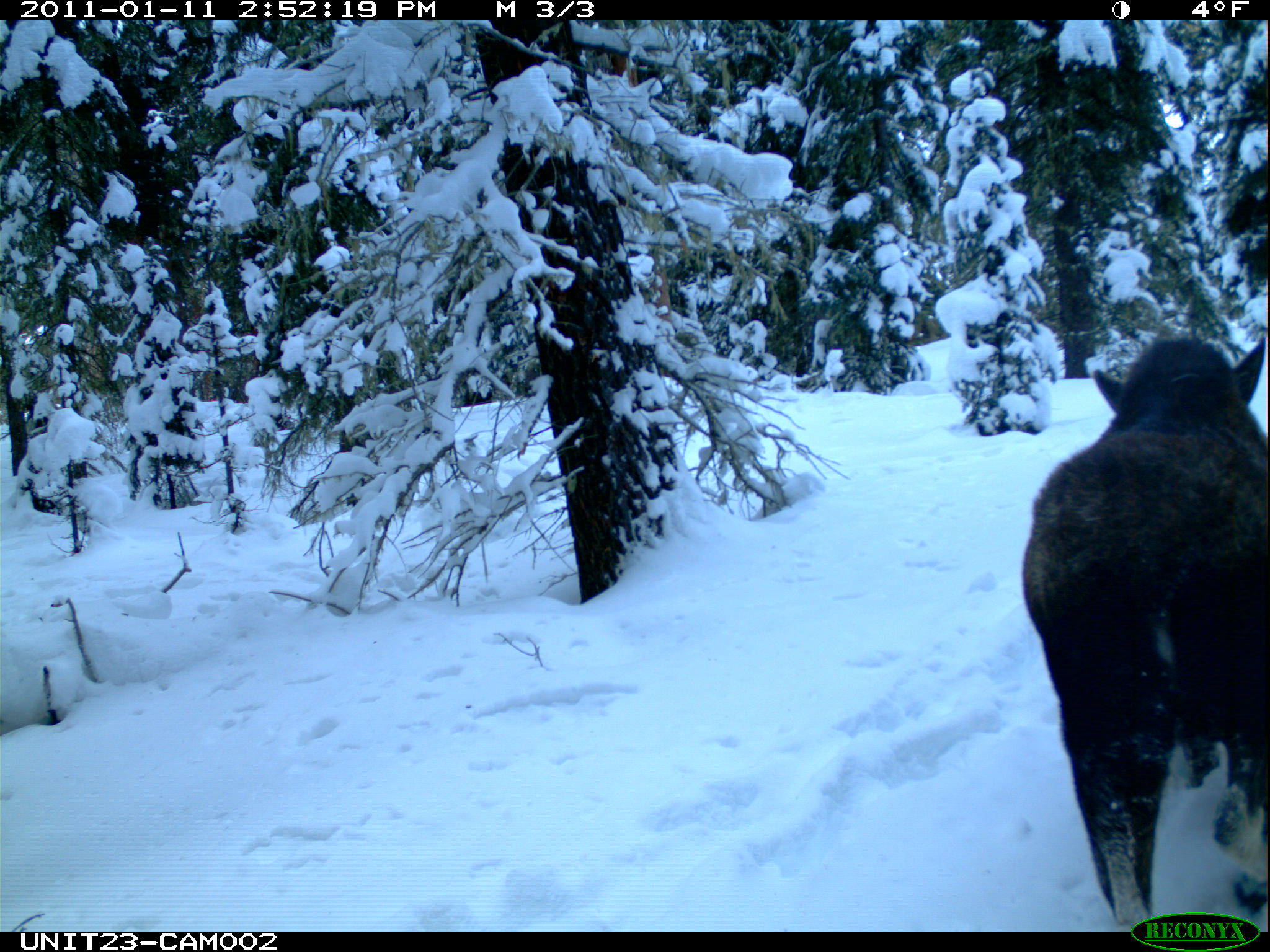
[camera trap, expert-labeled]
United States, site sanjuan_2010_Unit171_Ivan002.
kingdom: Animalia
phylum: Chordata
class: Mammalia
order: Artiodactyla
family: Cervidae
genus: Alces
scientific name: Alces alces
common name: moose